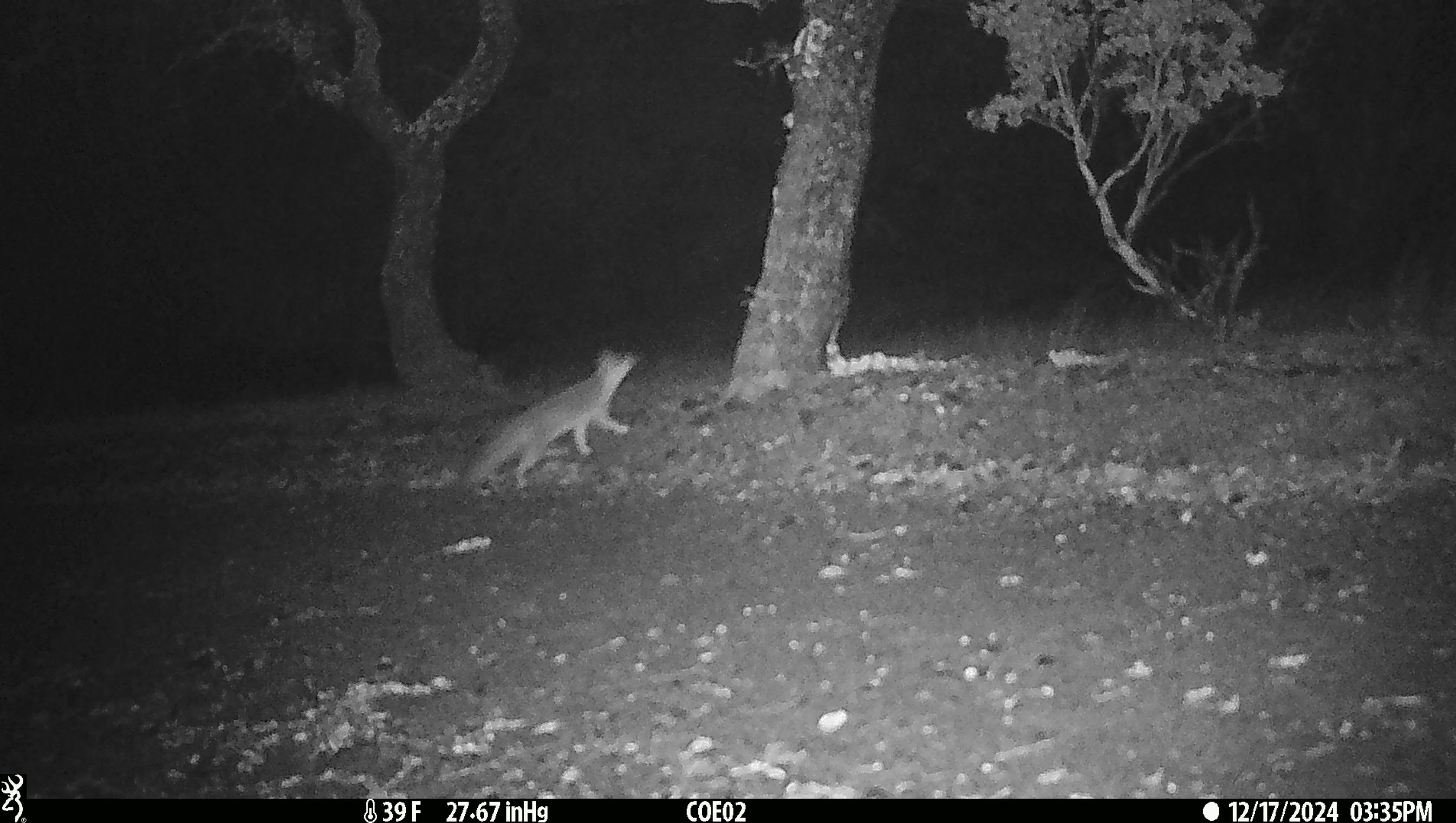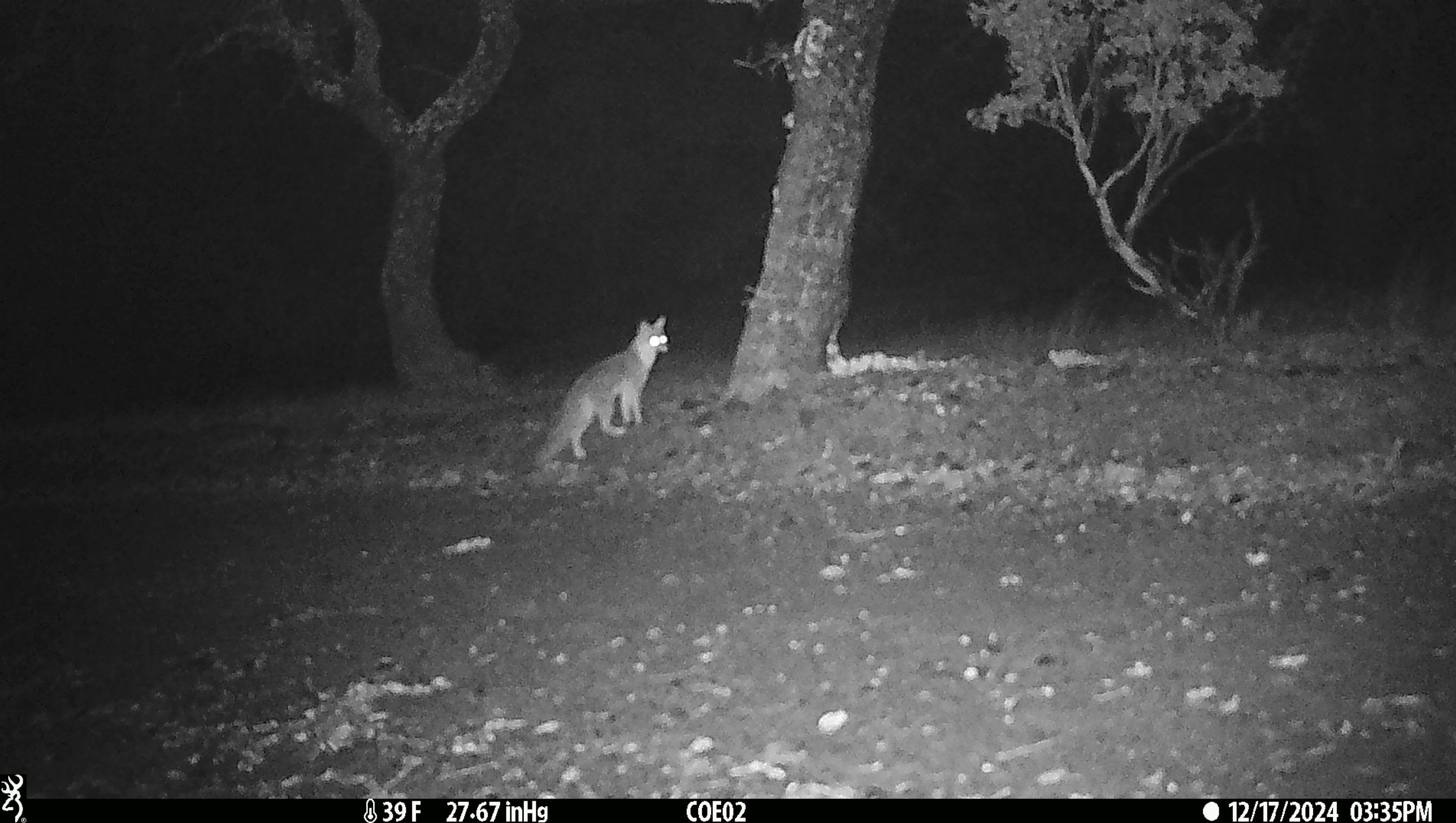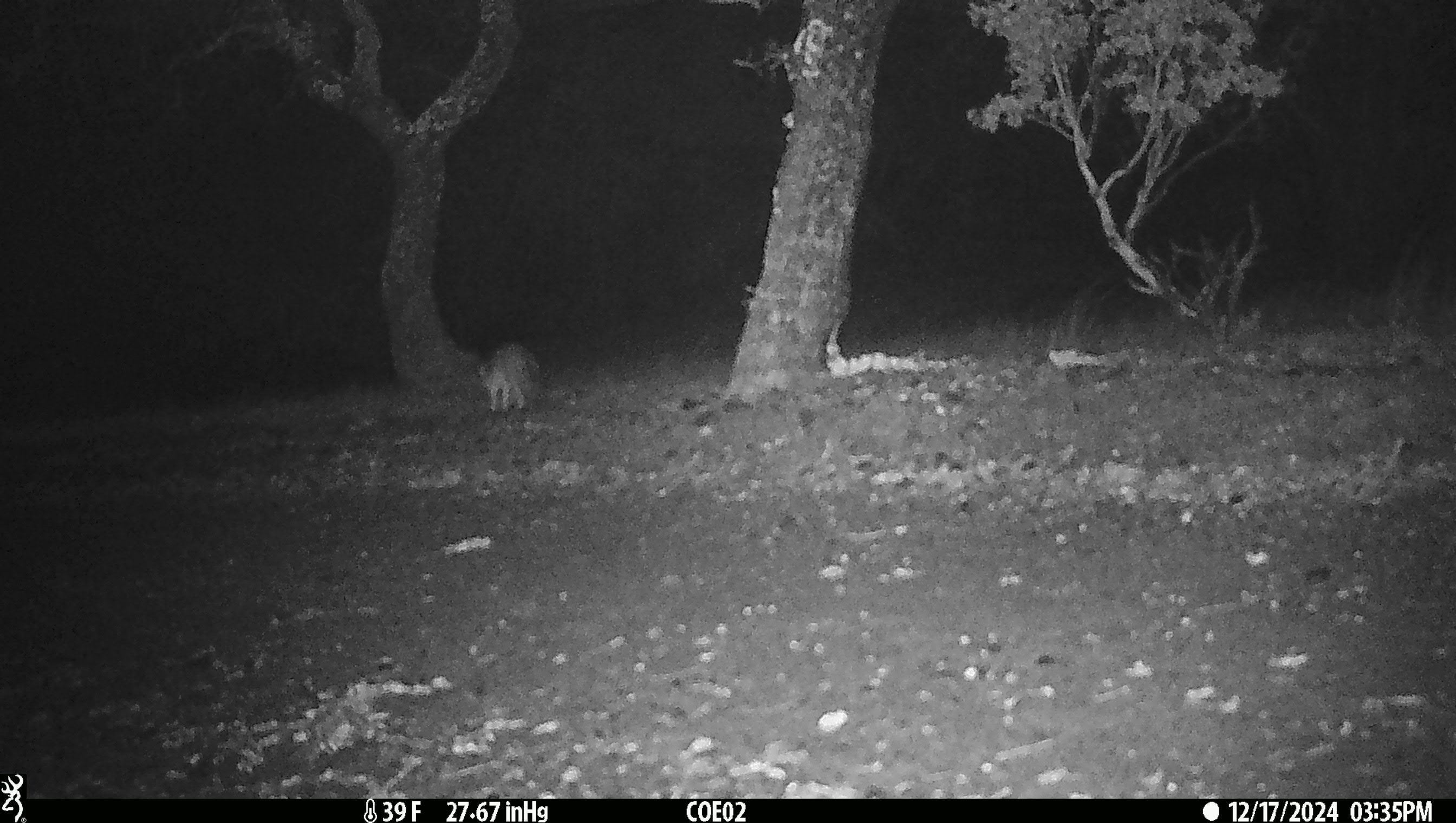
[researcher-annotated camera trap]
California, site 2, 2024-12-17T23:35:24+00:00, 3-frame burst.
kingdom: Animalia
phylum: Chordata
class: Mammalia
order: Carnivora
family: Canidae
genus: Urocyon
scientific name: Urocyon cinereoargenteus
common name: gray fox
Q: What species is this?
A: Gray fox (Urocyon cinereoargenteus).